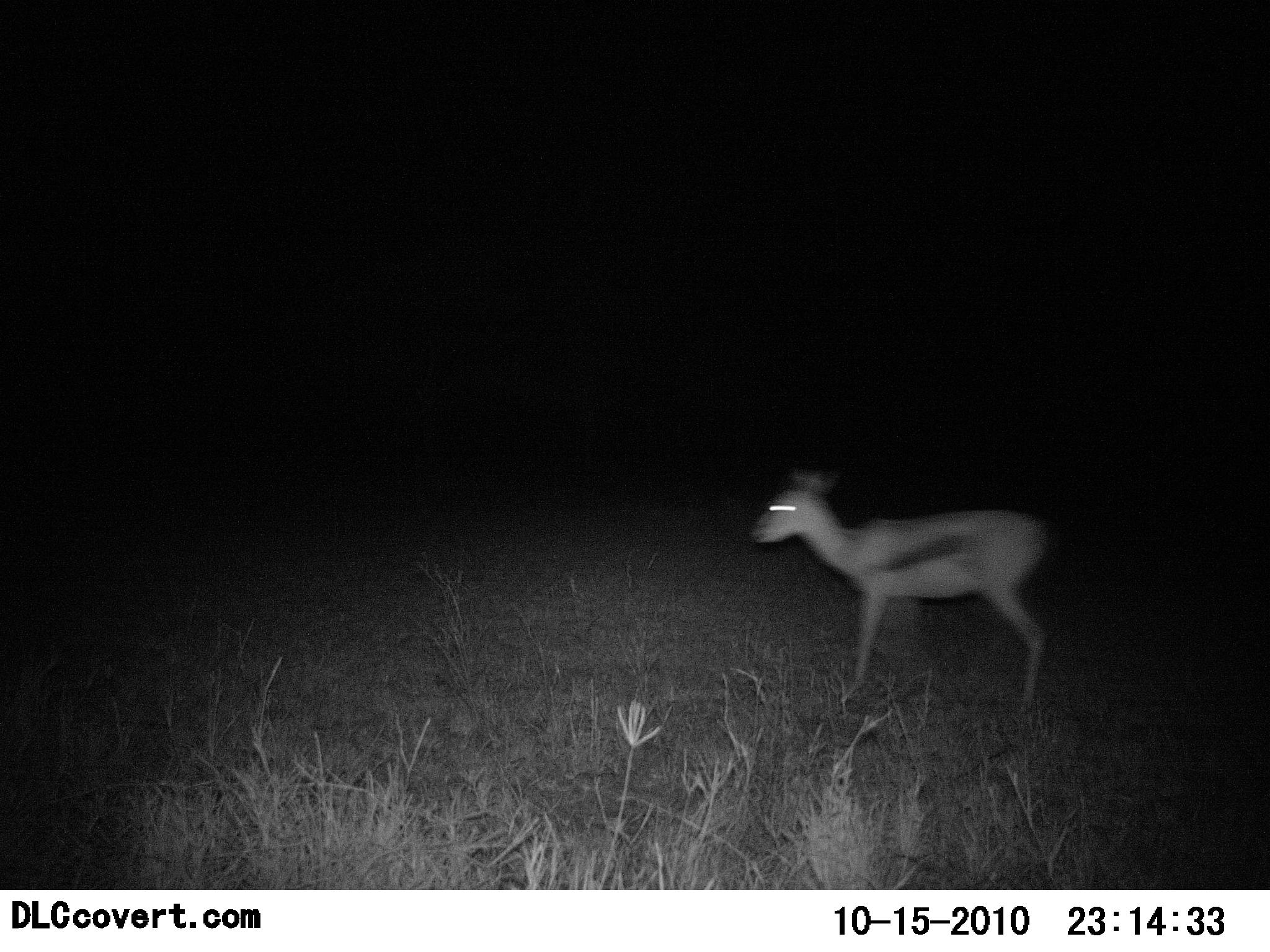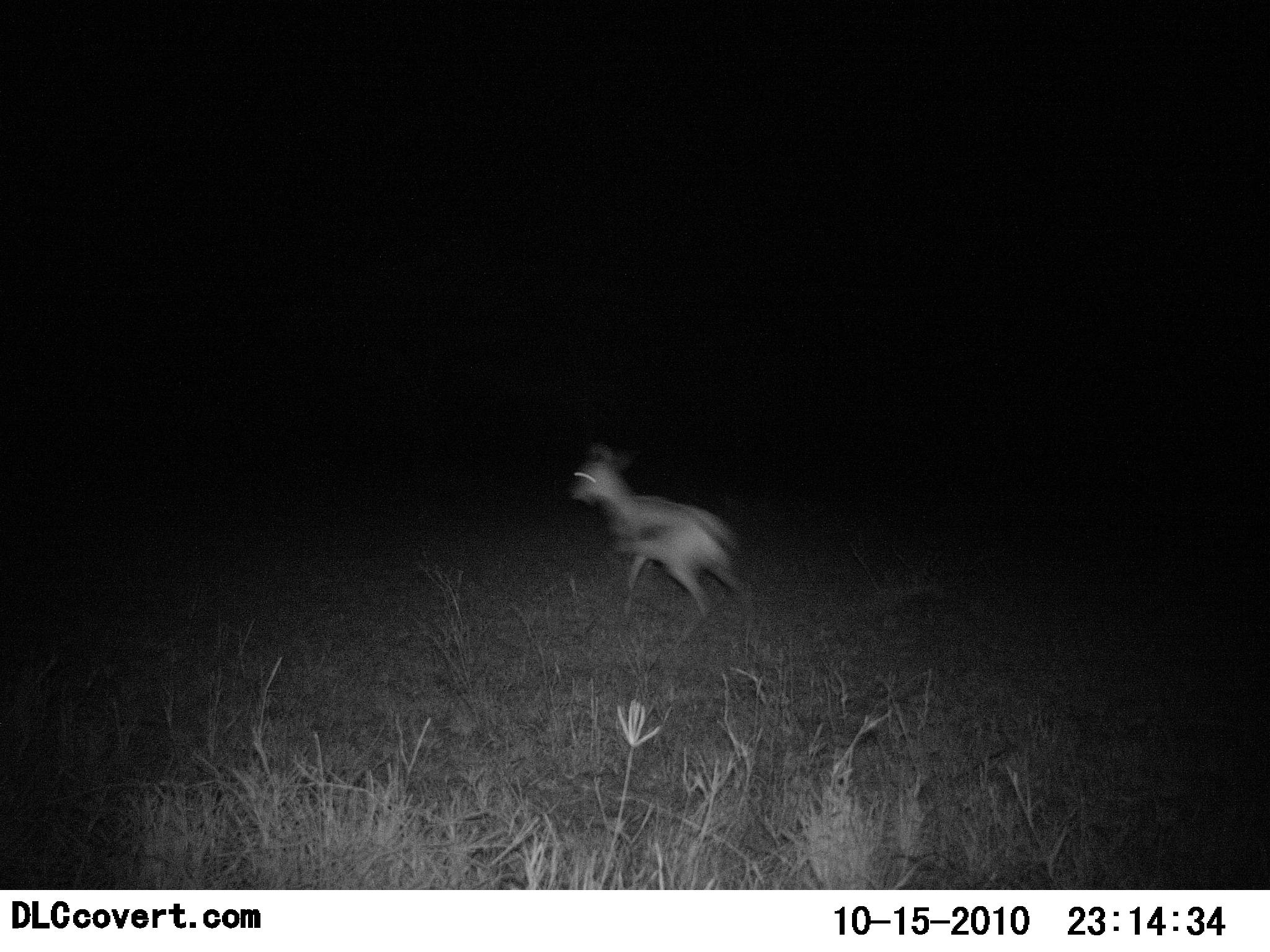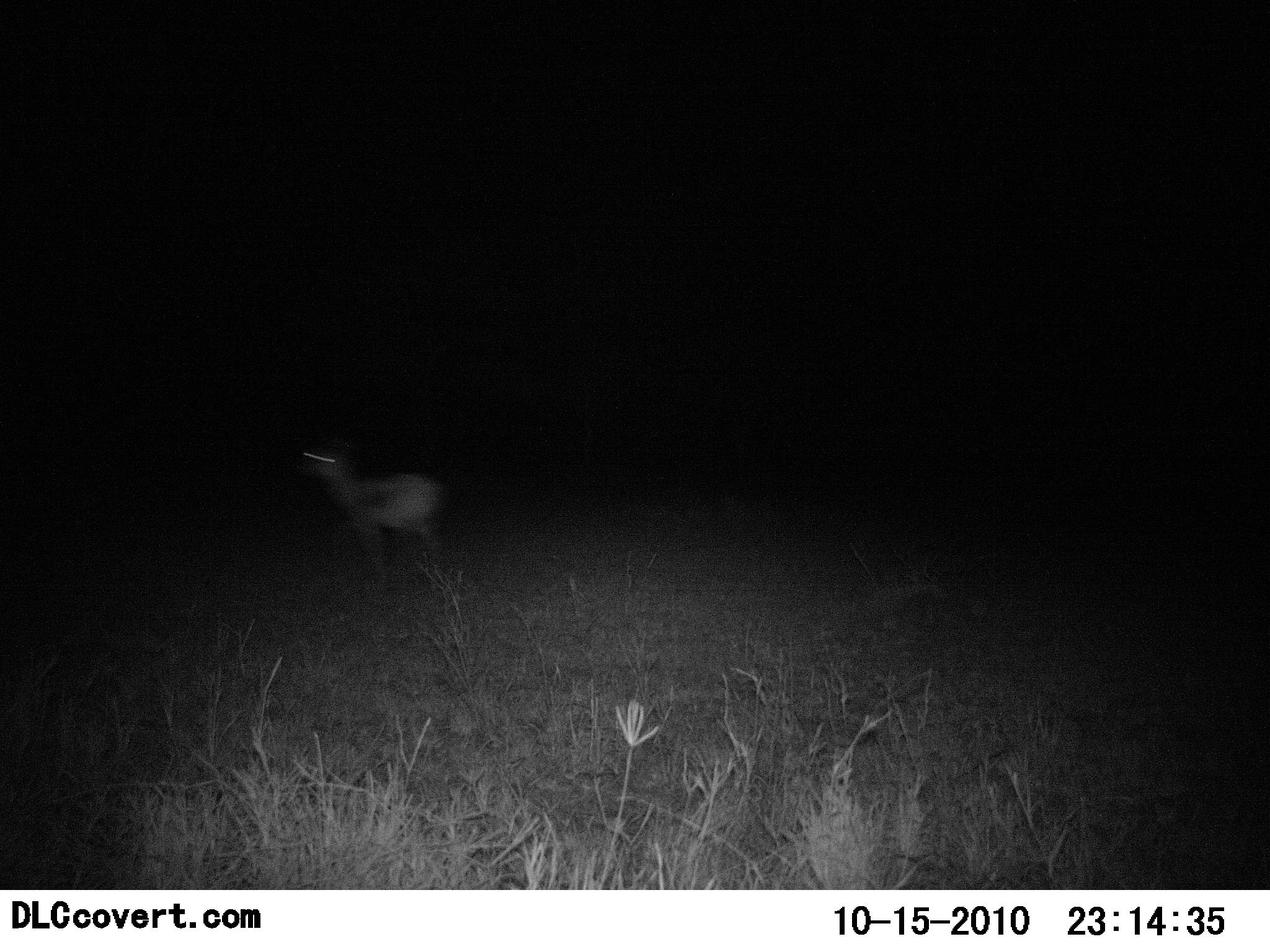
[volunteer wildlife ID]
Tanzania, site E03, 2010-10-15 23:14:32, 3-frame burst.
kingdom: Animalia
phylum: Chordata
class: Mammalia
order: Artiodactyla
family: Bovidae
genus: Eudorcas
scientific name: Eudorcas thomsonii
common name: thomson's gazelle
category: gazellethomsons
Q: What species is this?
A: Gazellethomsons (thomson's gazelle) (Eudorcas thomsonii).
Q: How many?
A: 1.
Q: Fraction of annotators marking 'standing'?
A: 0%.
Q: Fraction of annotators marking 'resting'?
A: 0%.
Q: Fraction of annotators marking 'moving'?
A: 100%.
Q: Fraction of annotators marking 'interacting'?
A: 0%.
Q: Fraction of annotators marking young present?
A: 10%.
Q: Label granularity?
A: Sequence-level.